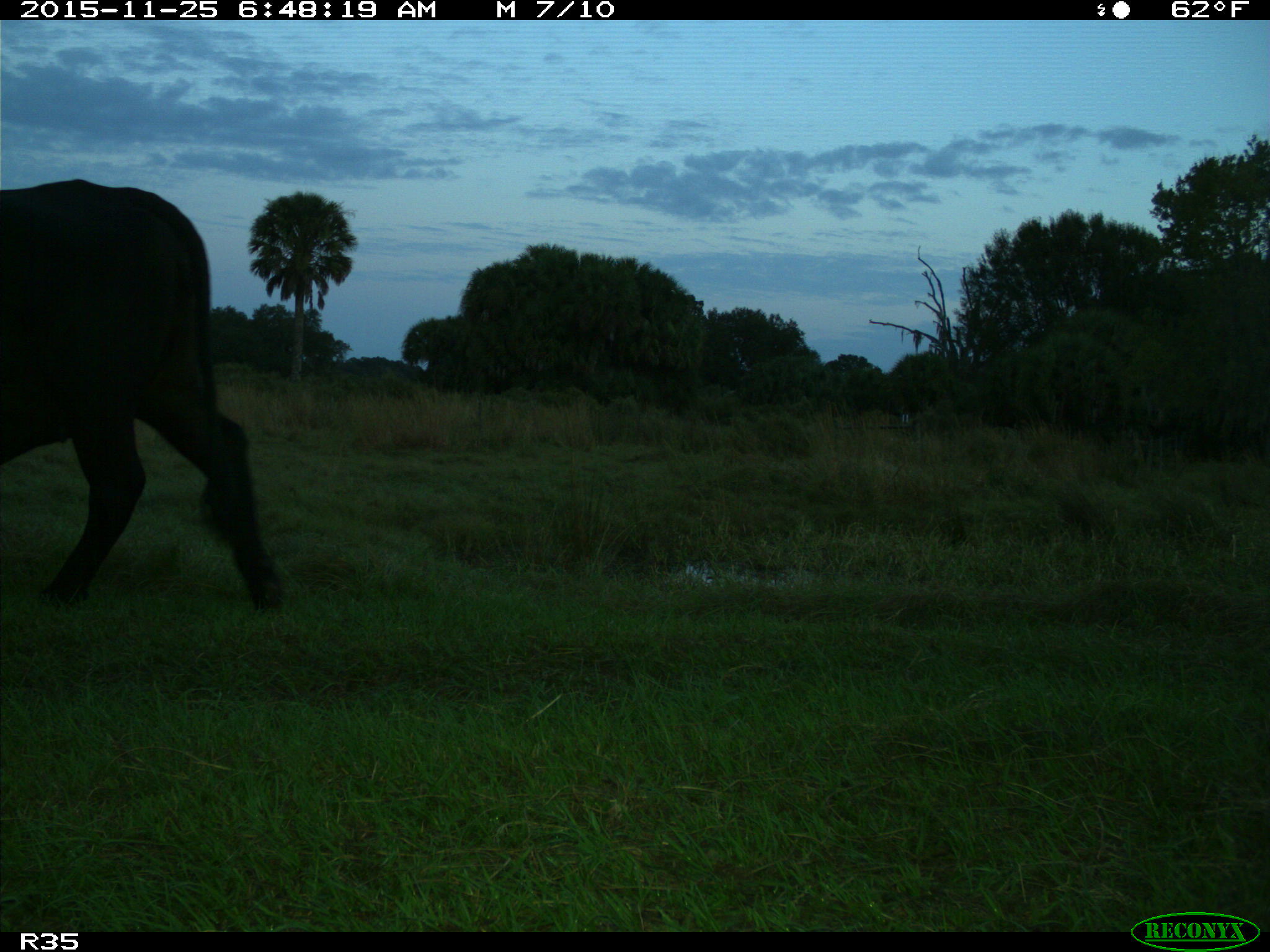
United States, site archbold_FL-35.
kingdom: Animalia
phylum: Chordata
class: Mammalia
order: Artiodactyla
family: Bovidae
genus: Bos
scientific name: Bos taurus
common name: domestic cow